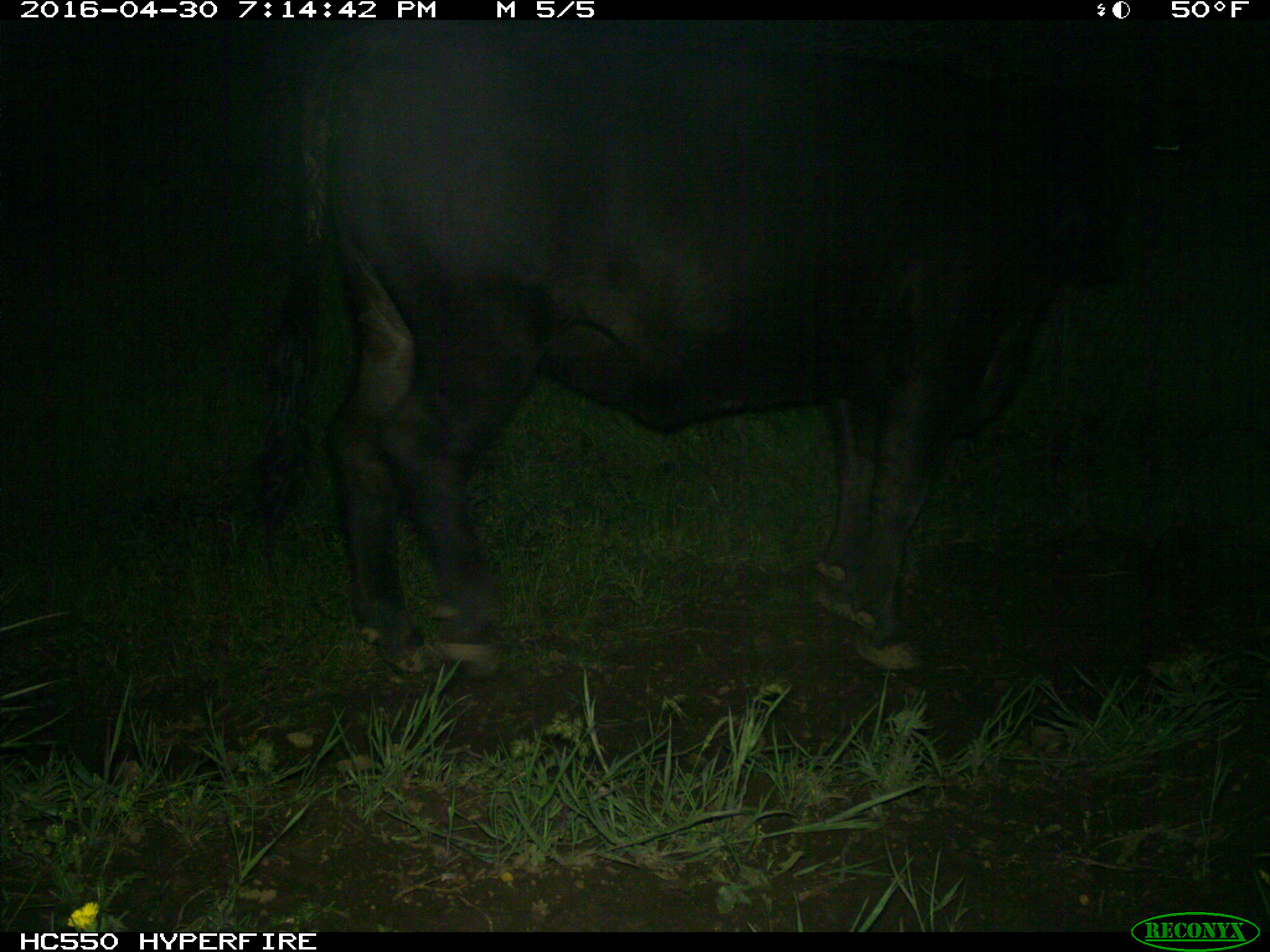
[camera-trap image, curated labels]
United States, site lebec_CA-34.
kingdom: Animalia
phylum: Chordata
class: Mammalia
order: Artiodactyla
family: Bovidae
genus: Bos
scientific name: Bos taurus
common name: domestic cow